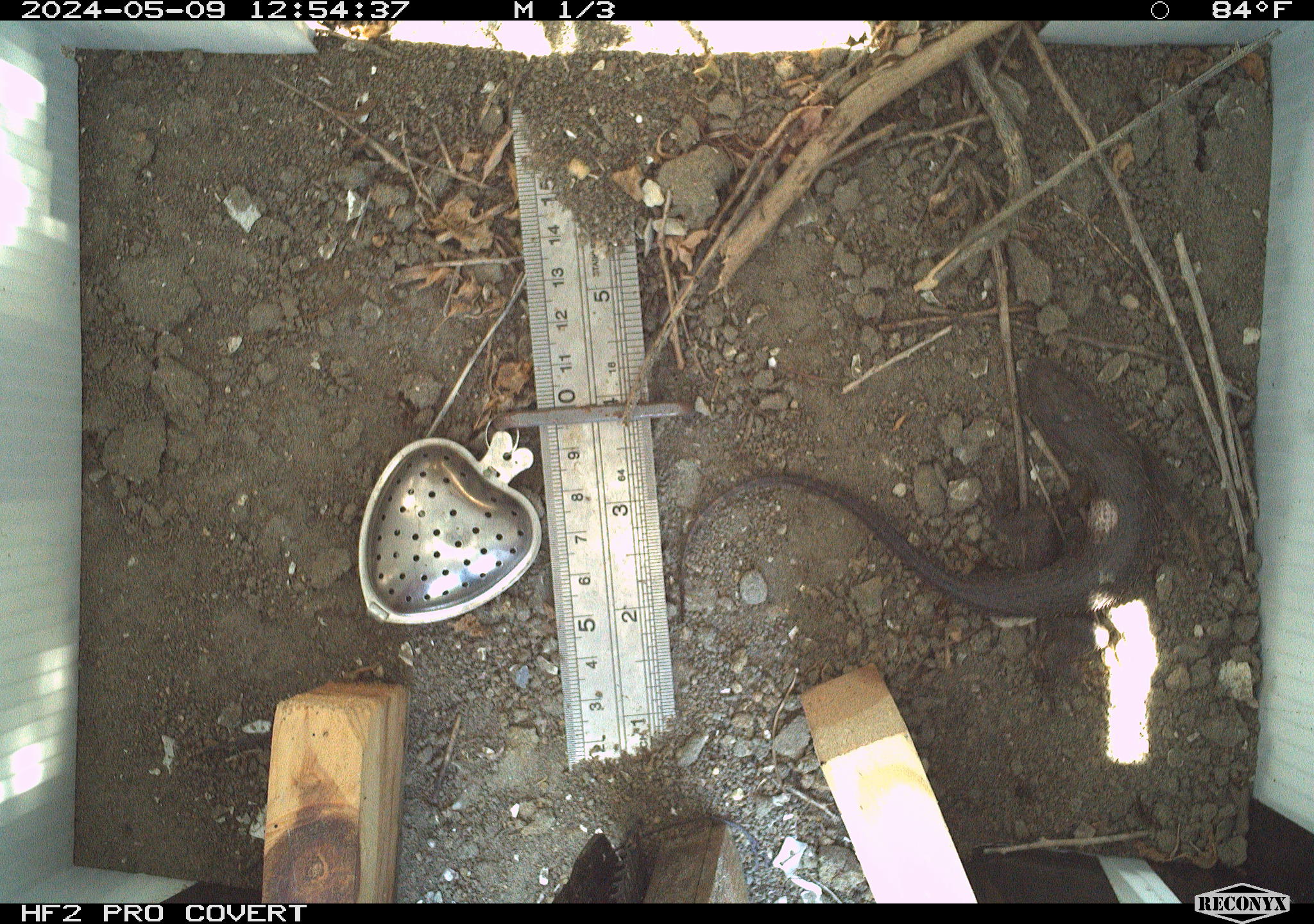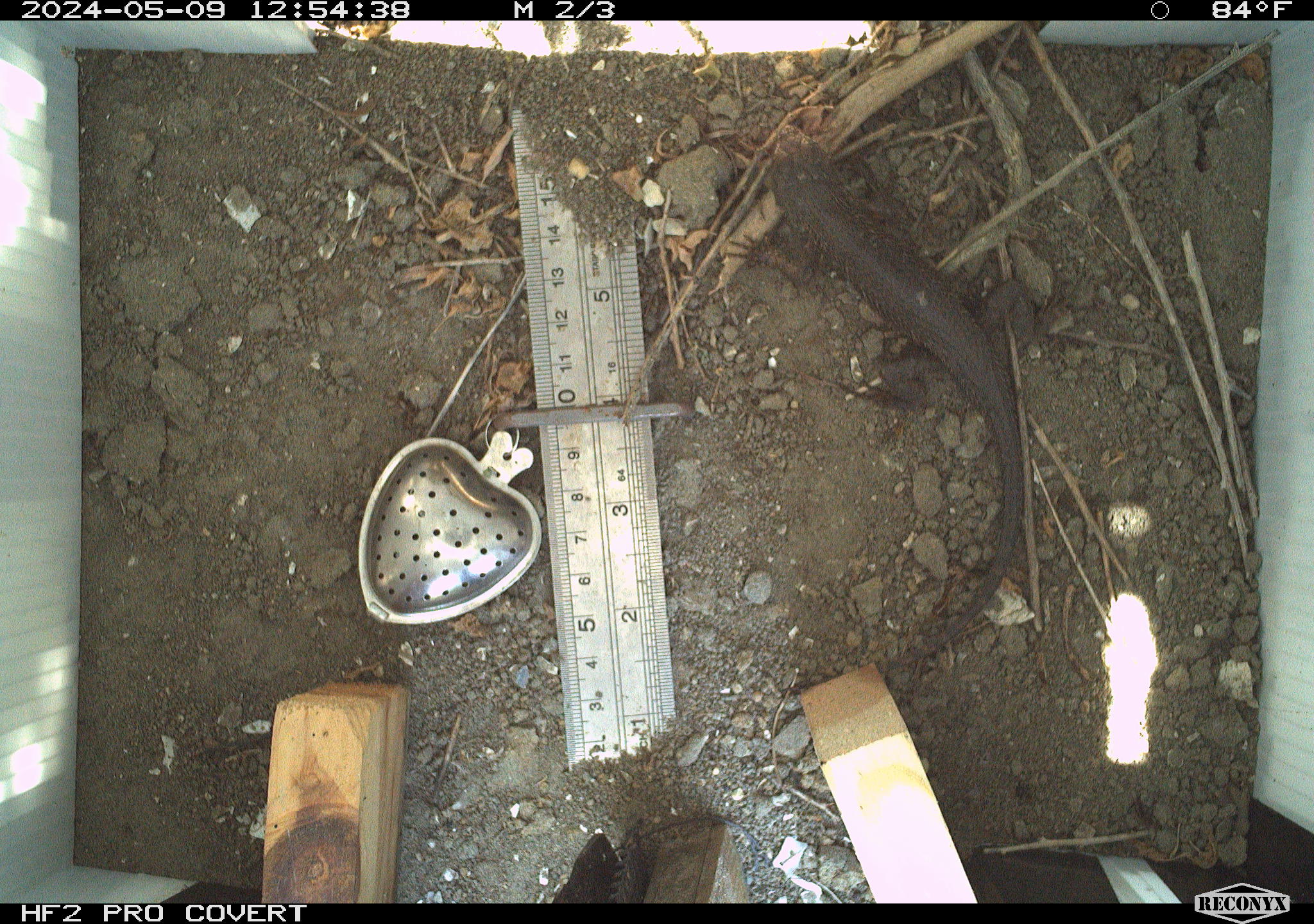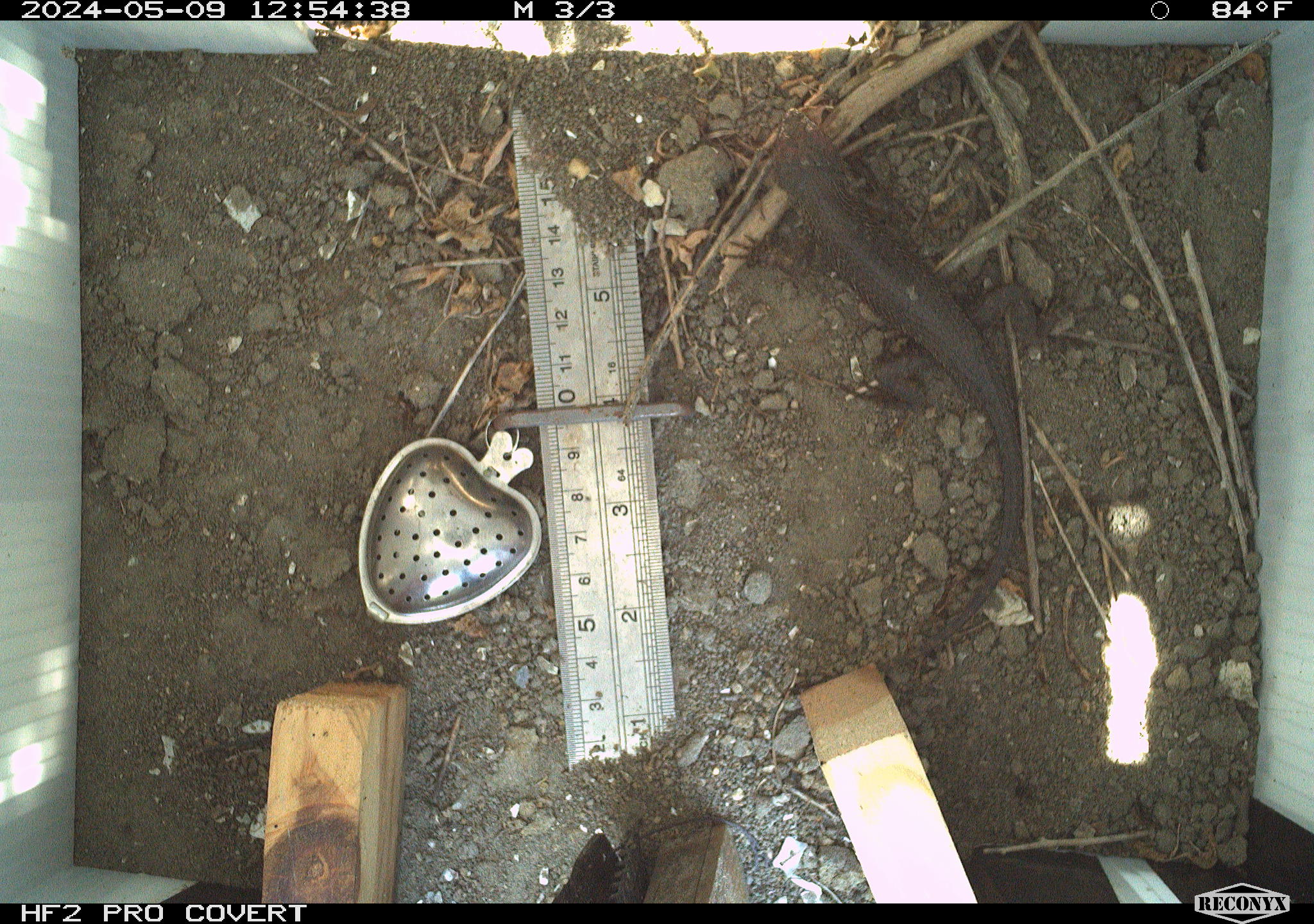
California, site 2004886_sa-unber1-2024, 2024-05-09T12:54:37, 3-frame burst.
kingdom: Animalia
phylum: Chordata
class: Reptilia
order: Squamata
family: Phrynosomatidae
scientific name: Phrynosomatidae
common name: phrynosomatid lizards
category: phrynosomatidae family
Phrynosomatidae family (phrynosomatid lizards) (Phrynosomatidae).